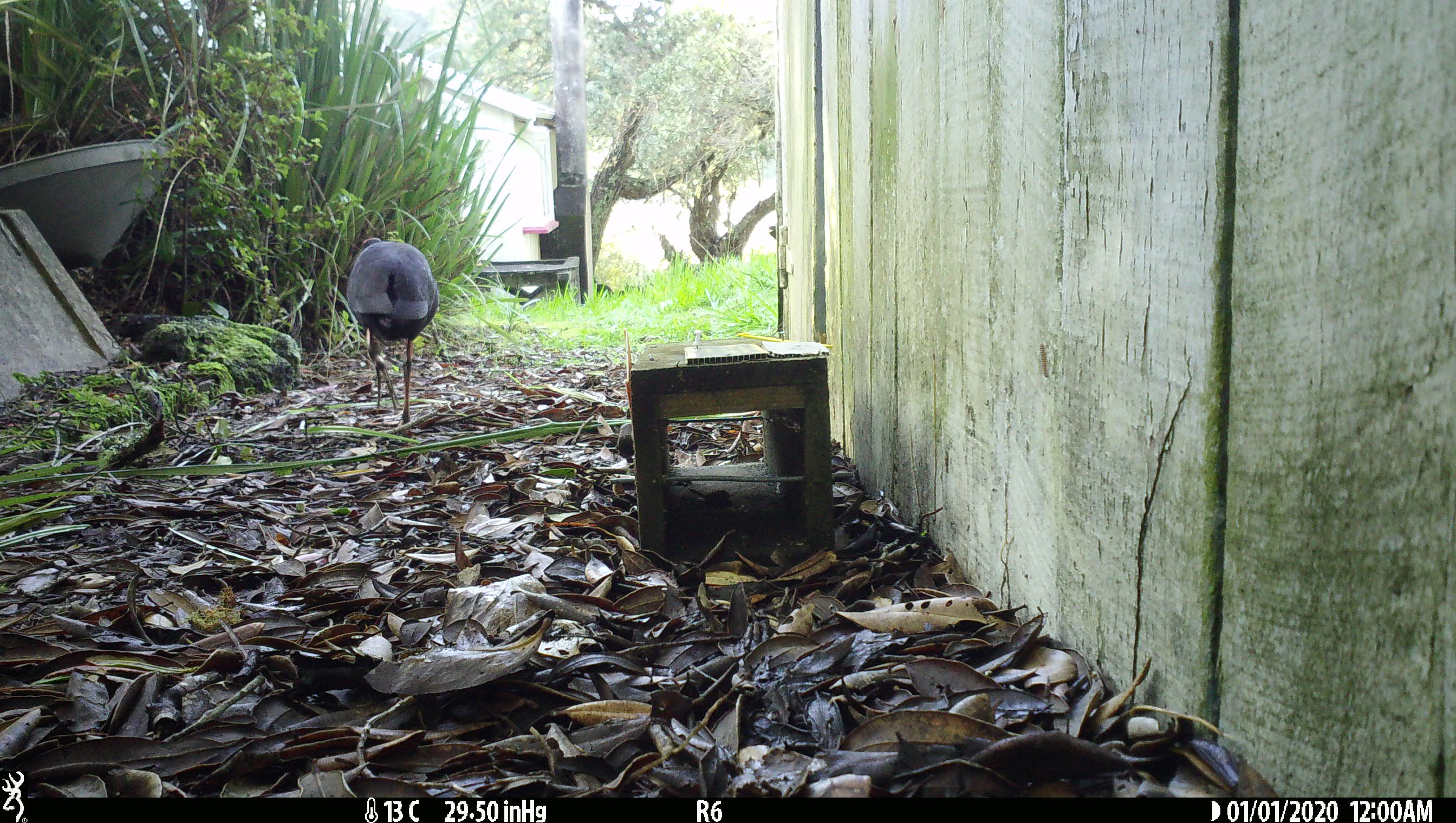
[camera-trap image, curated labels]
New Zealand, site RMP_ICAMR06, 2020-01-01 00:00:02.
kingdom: Animalia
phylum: Chordata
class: Aves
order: Gruiformes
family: Rallidae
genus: Porphyrio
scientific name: Porphyrio melanotus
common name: australasian swamphen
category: pukeko